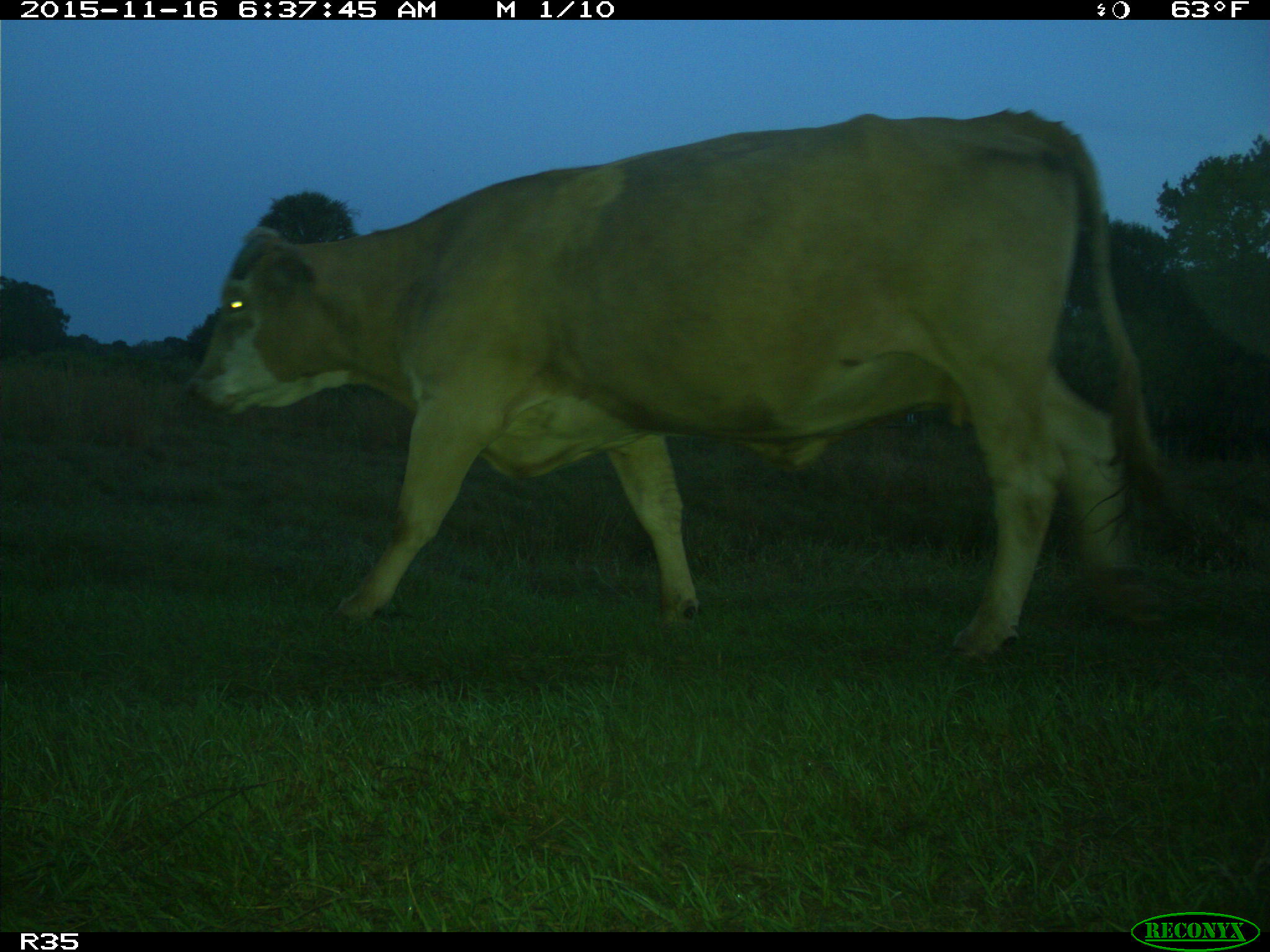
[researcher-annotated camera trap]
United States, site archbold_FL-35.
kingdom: Animalia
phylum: Chordata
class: Mammalia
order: Artiodactyla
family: Bovidae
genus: Bos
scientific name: Bos taurus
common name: domestic cow